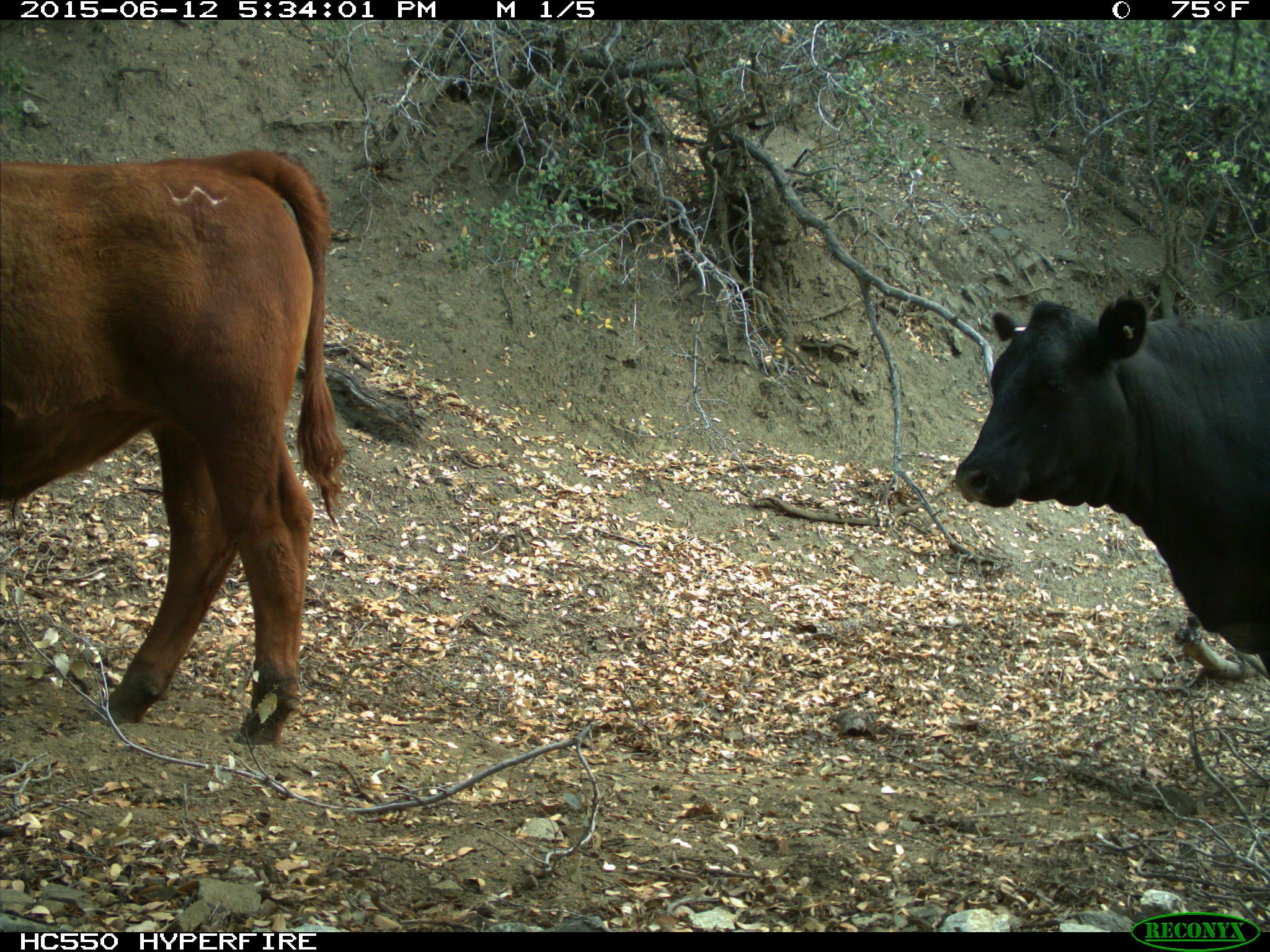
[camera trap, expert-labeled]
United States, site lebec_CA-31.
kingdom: Animalia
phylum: Chordata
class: Mammalia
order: Artiodactyla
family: Bovidae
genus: Bos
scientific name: Bos taurus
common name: domestic cow